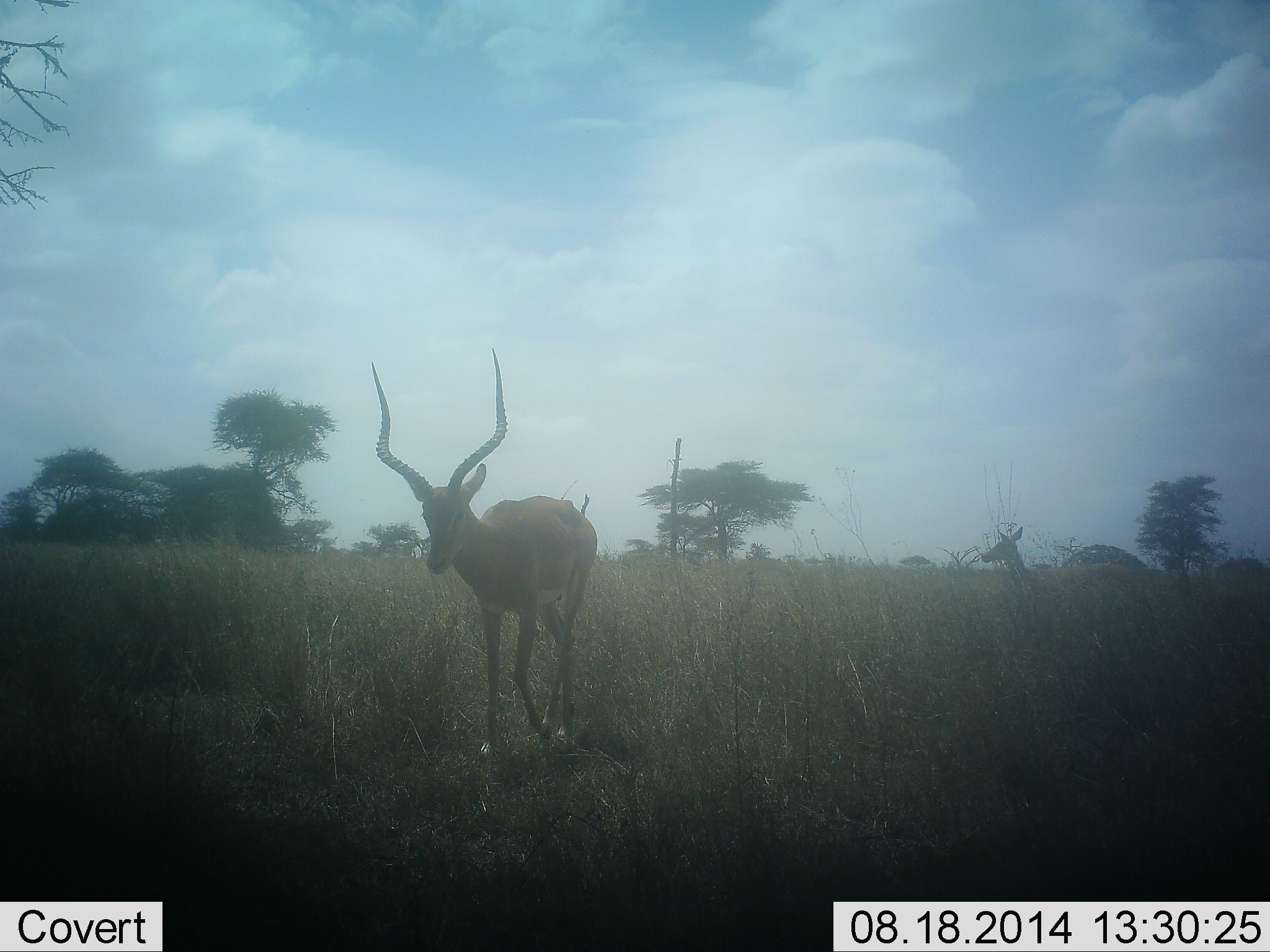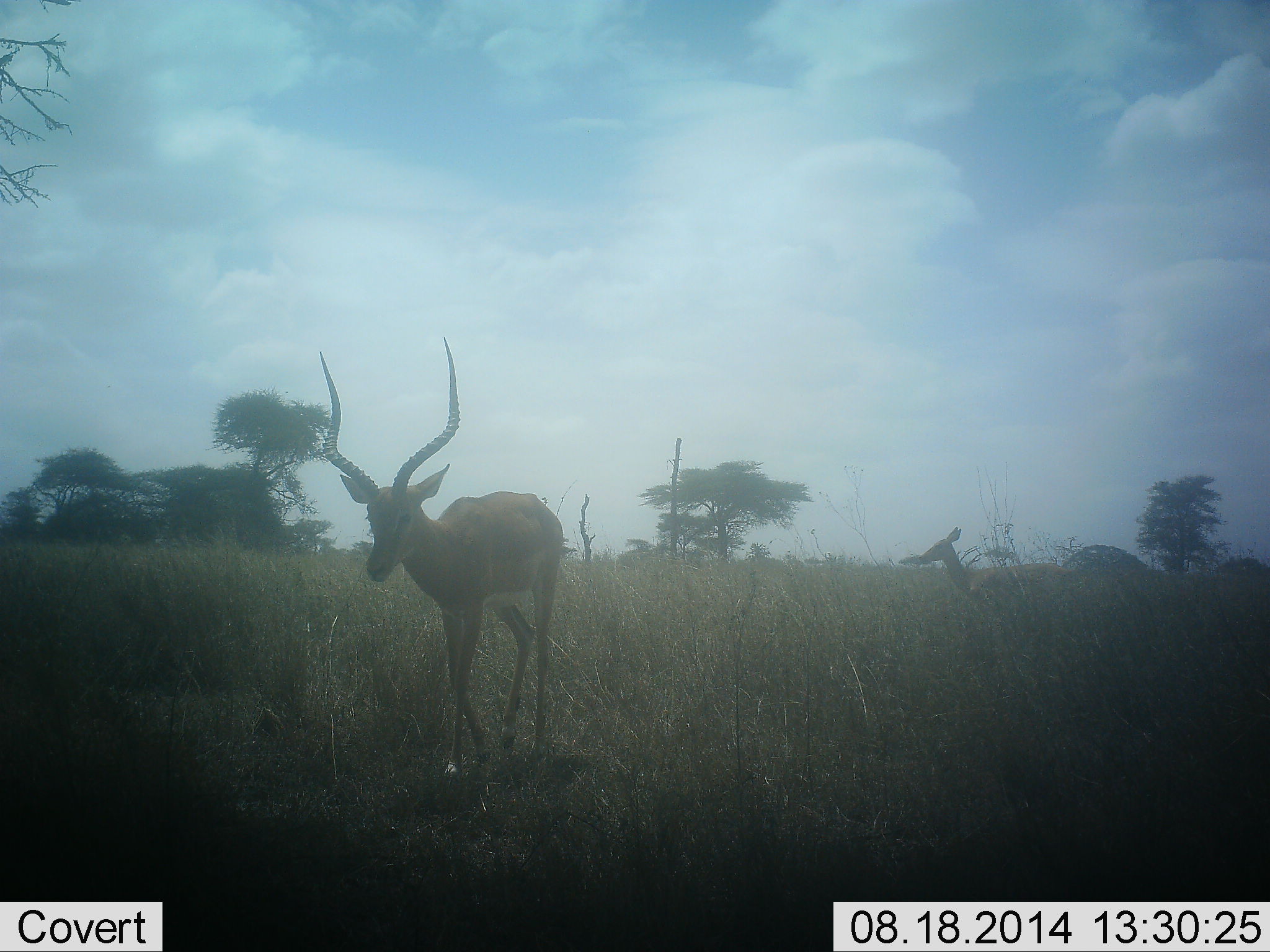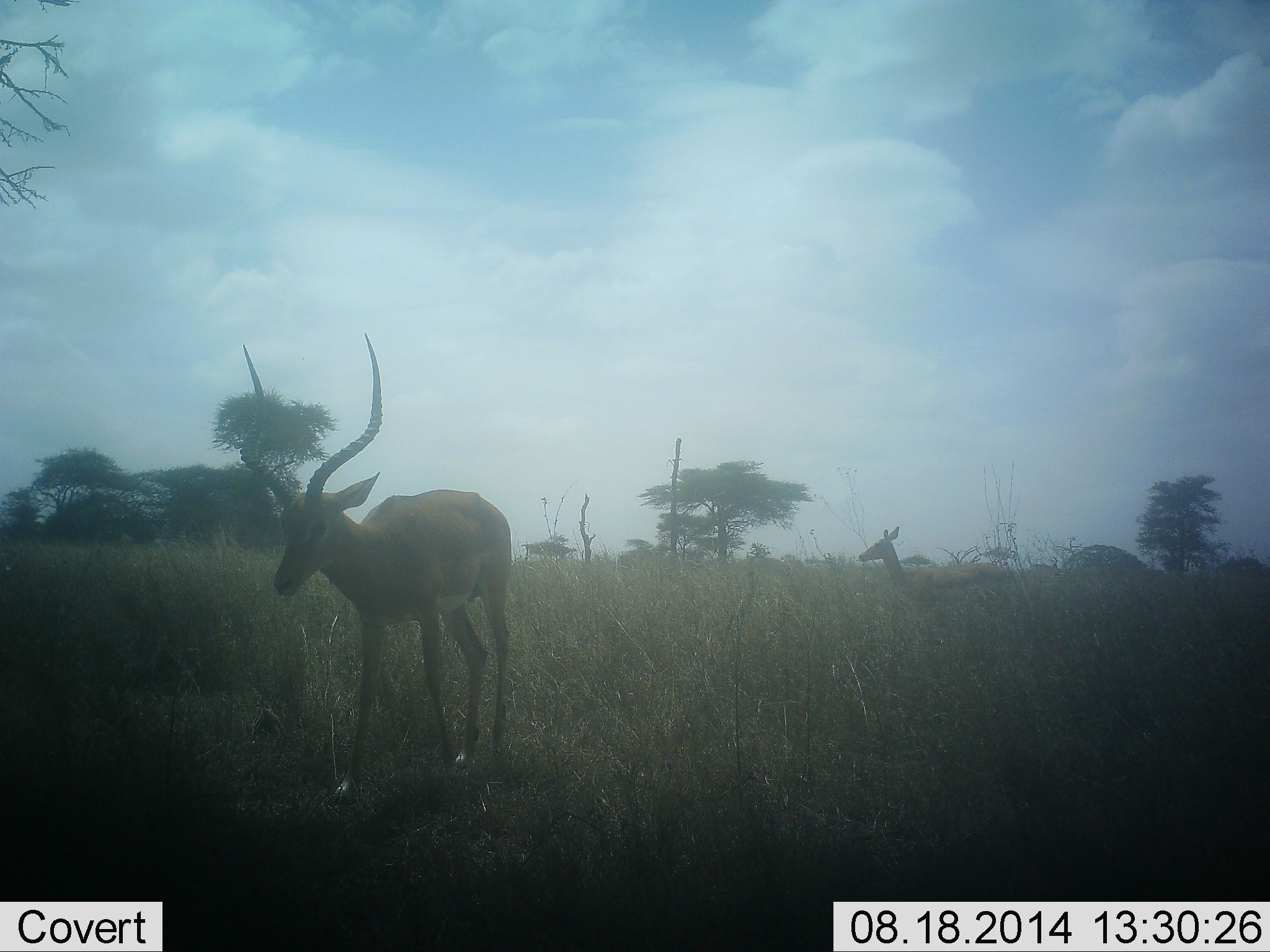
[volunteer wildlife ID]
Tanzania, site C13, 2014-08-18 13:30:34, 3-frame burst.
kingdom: Animalia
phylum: Chordata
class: Mammalia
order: Artiodactyla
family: Bovidae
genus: Aepyceros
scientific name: Aepyceros melampus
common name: impala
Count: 2.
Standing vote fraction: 10%.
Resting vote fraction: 0%.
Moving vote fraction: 90%.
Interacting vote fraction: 0%.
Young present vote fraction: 0%.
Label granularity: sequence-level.